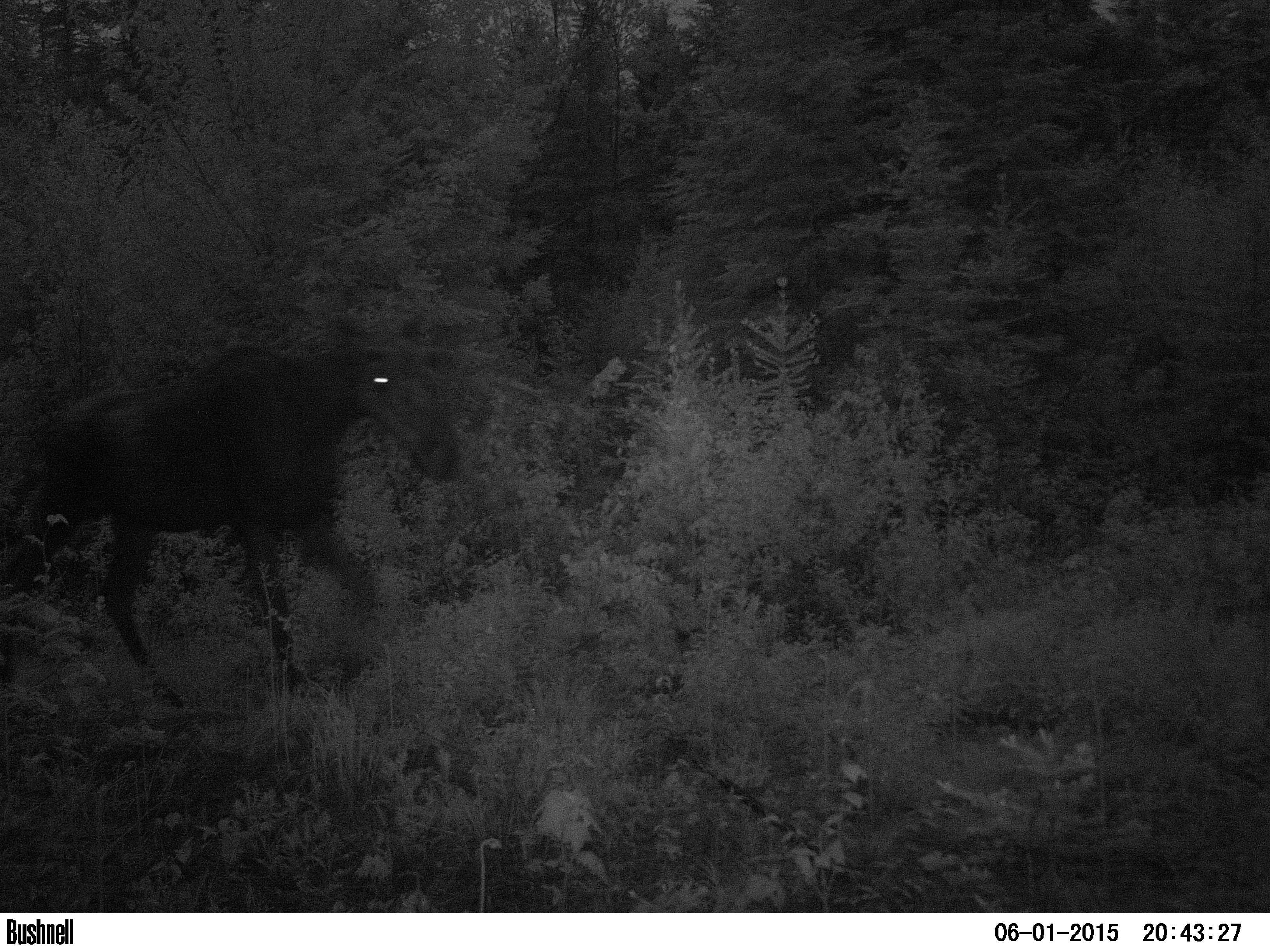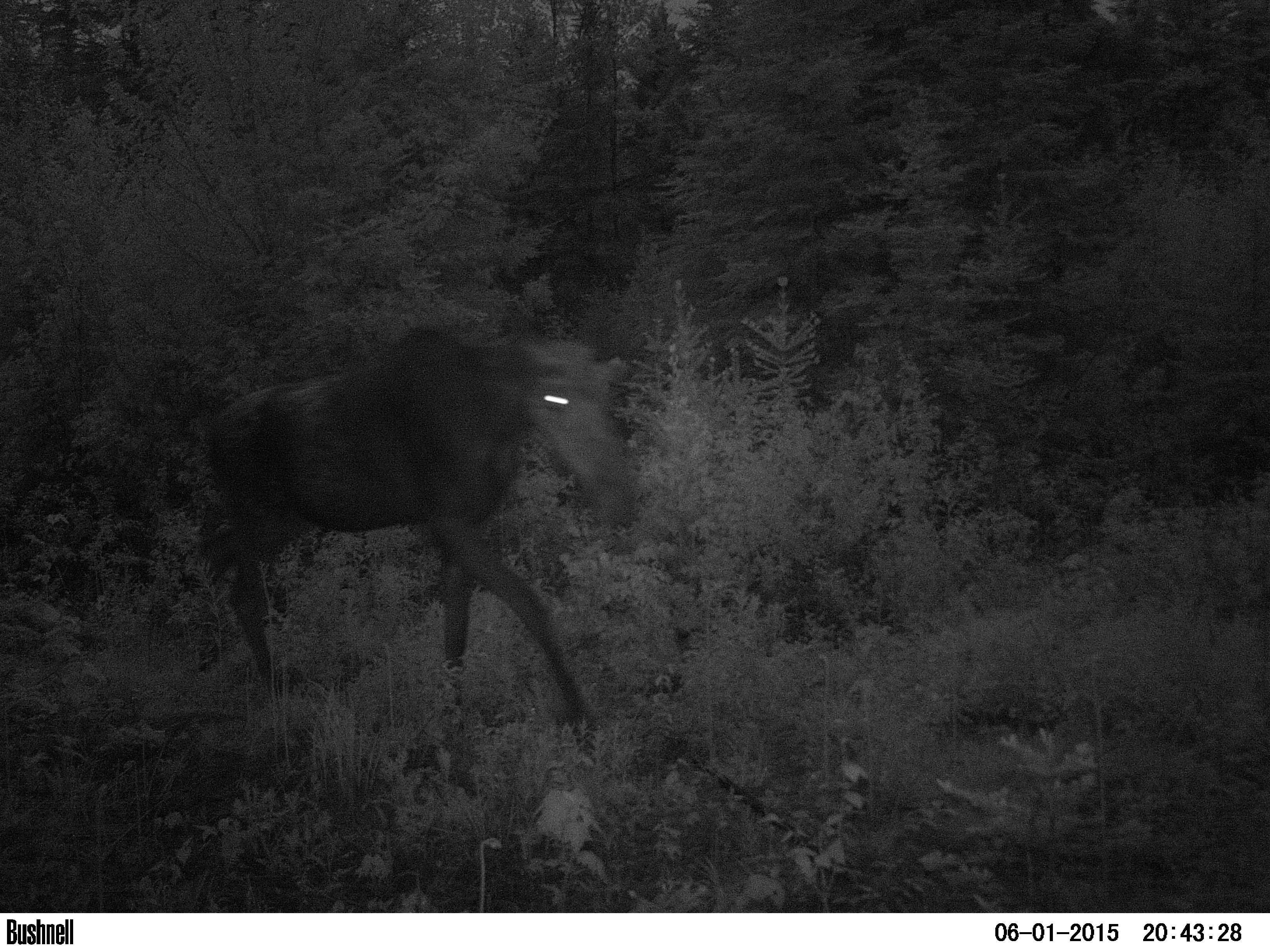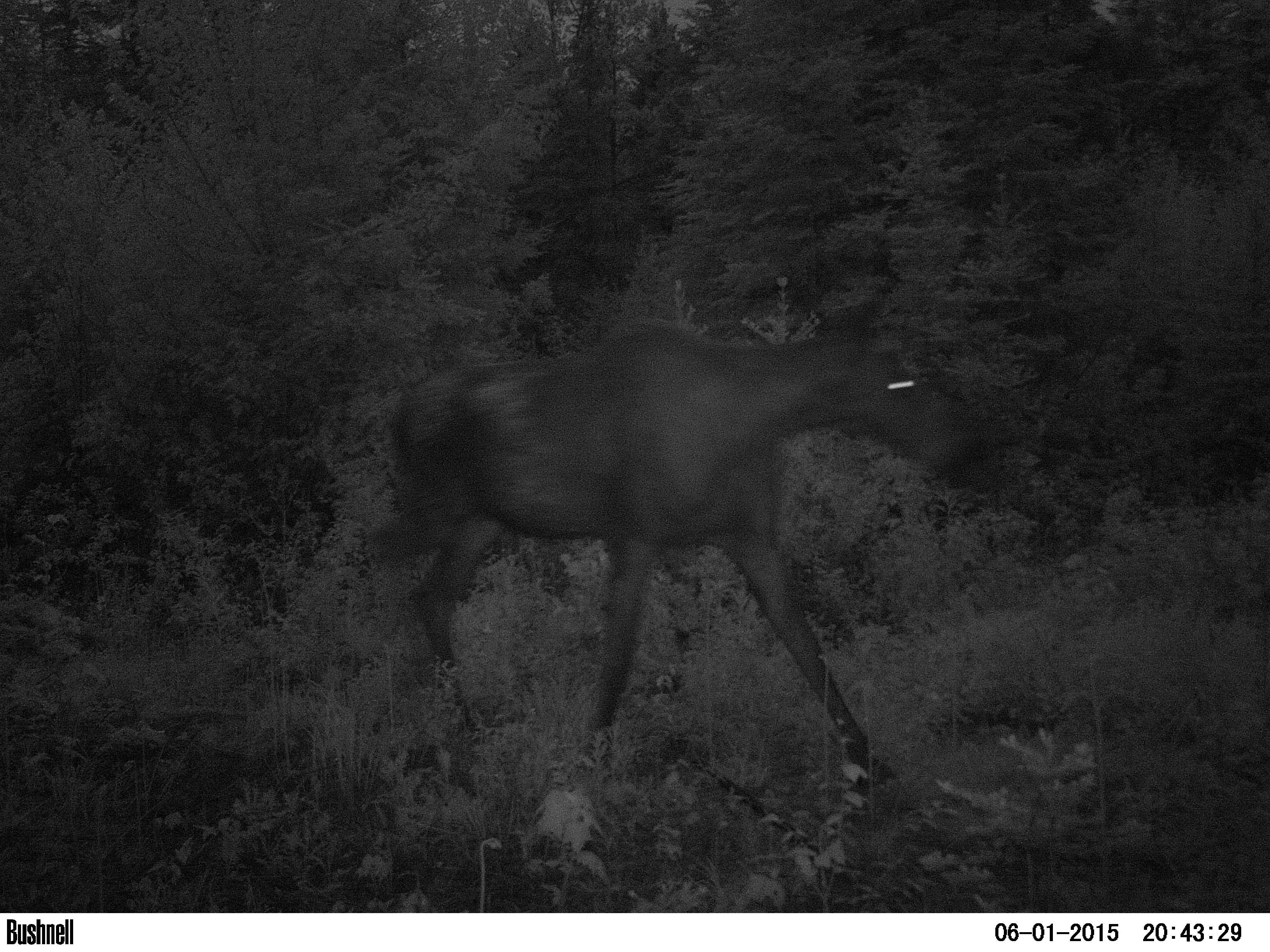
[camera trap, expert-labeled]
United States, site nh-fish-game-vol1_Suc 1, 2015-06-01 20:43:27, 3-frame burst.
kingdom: Animalia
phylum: Chordata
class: Mammalia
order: Artiodactyla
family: Cervidae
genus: Alces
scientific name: Alces alces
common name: moose